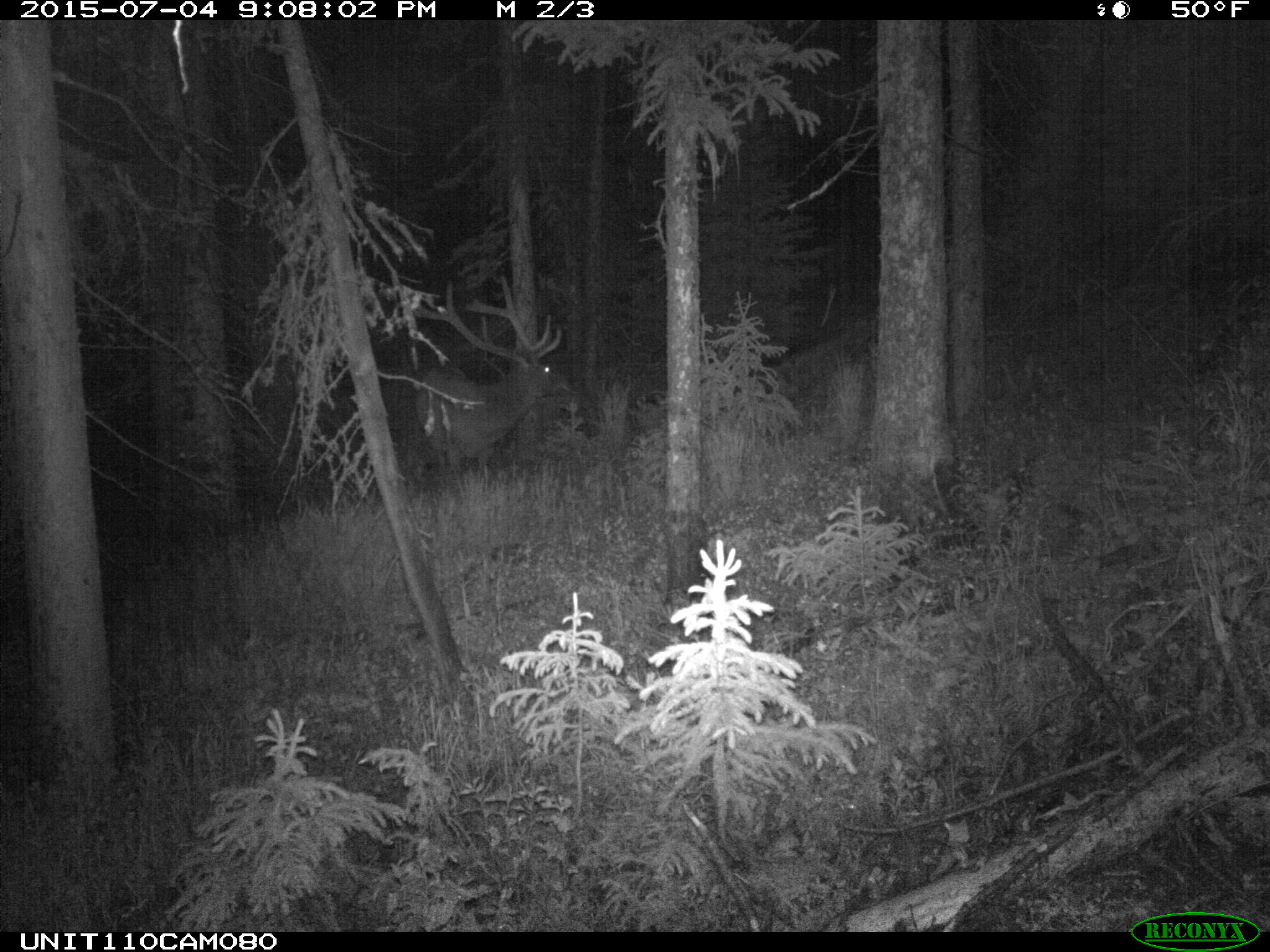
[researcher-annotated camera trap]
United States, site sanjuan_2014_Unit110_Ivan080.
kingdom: Animalia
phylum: Chordata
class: Mammalia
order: Artiodactyla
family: Cervidae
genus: Cervus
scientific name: Cervus elaphus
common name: red deer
Cervus elaphus (red deer).